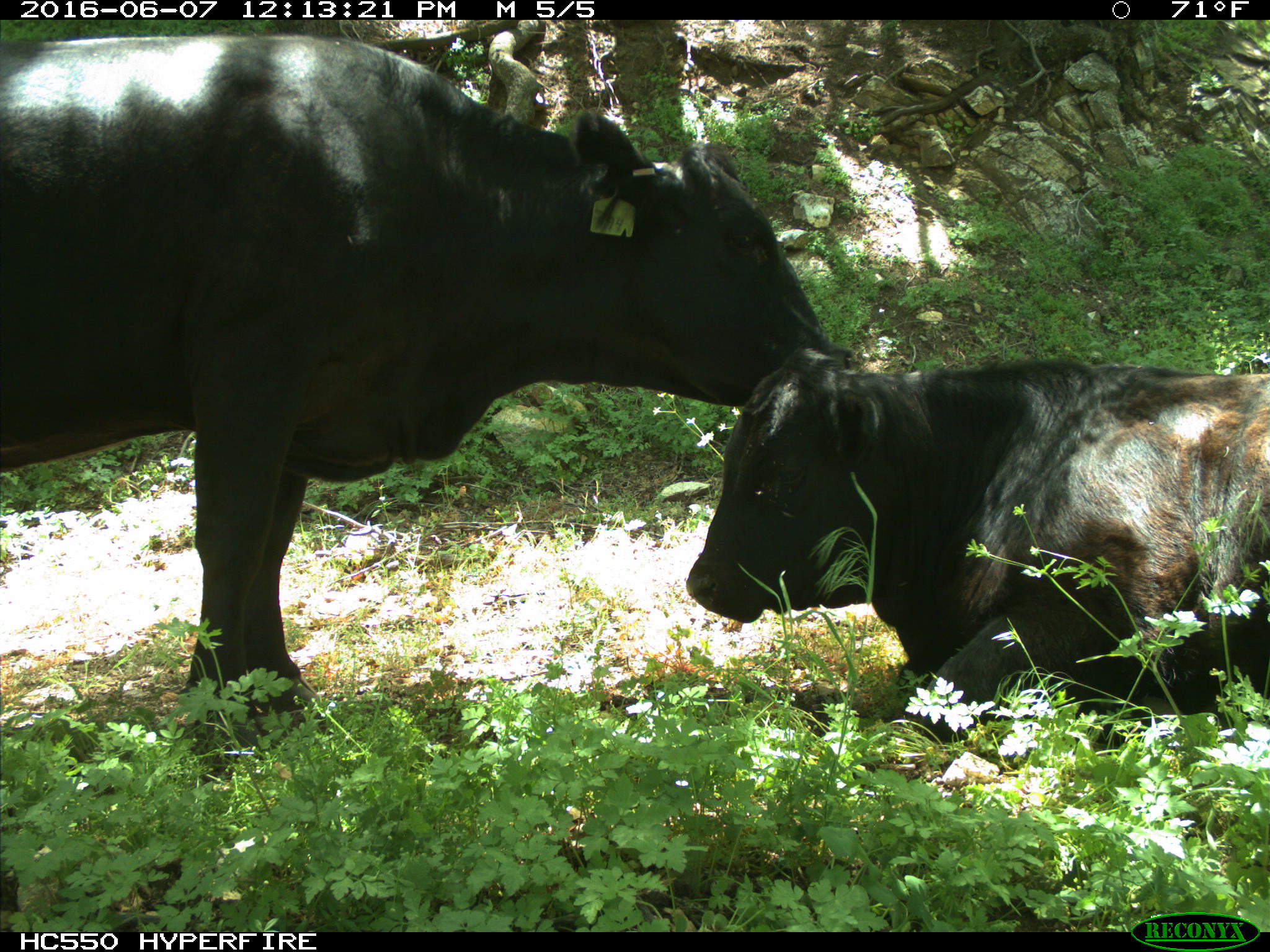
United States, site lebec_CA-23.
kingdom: Animalia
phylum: Chordata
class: Mammalia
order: Artiodactyla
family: Bovidae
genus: Bos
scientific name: Bos taurus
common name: domestic cow